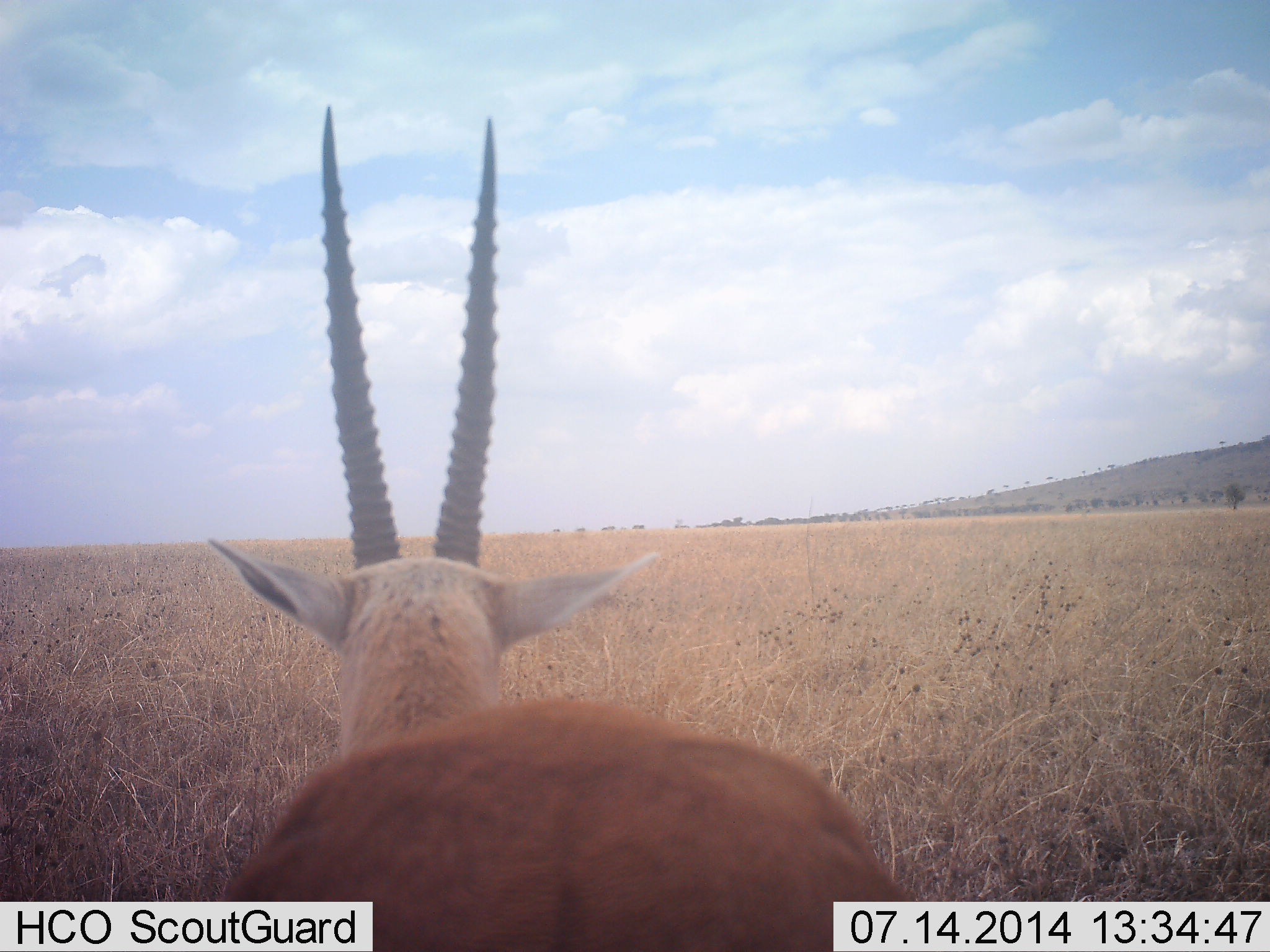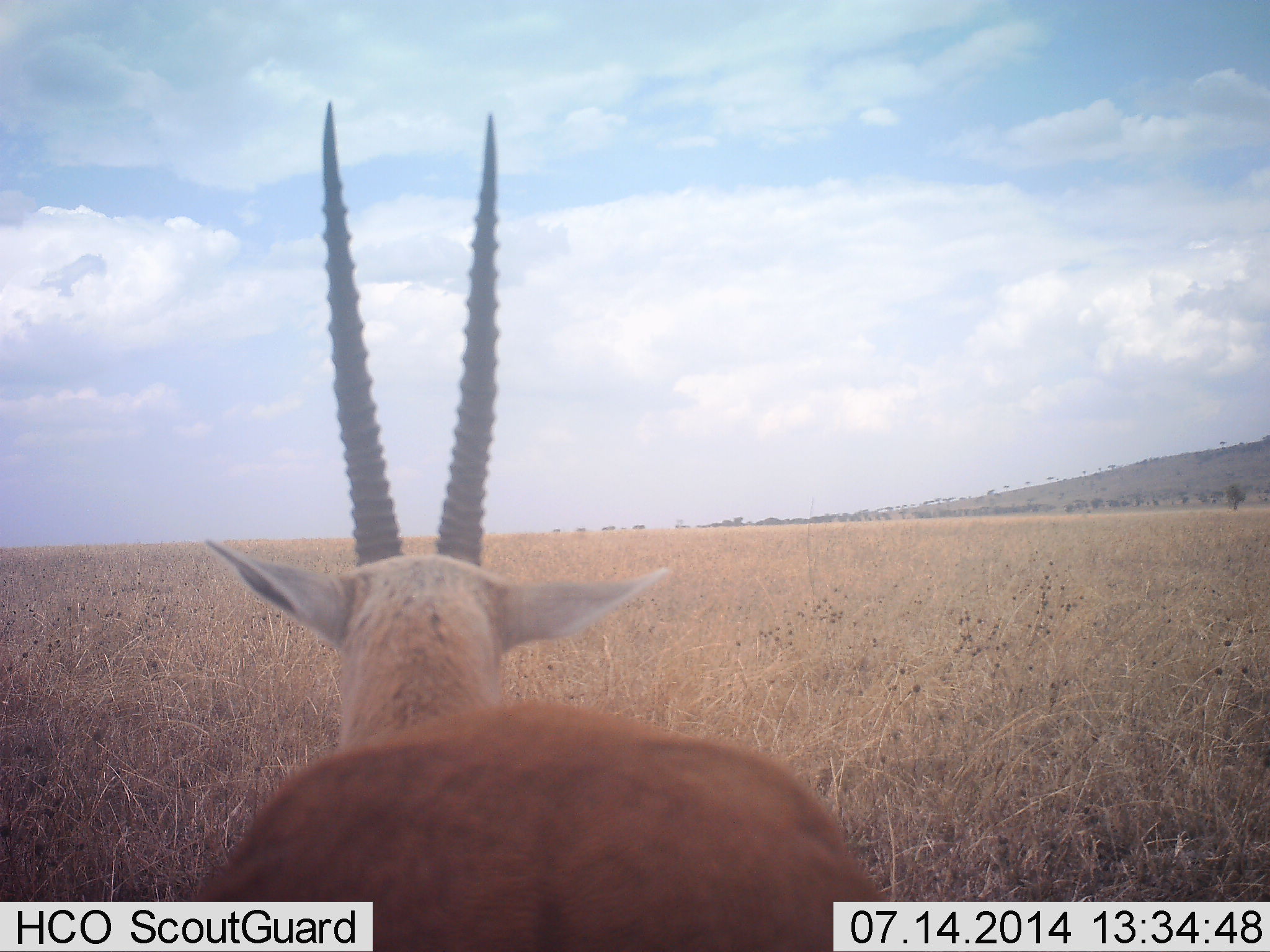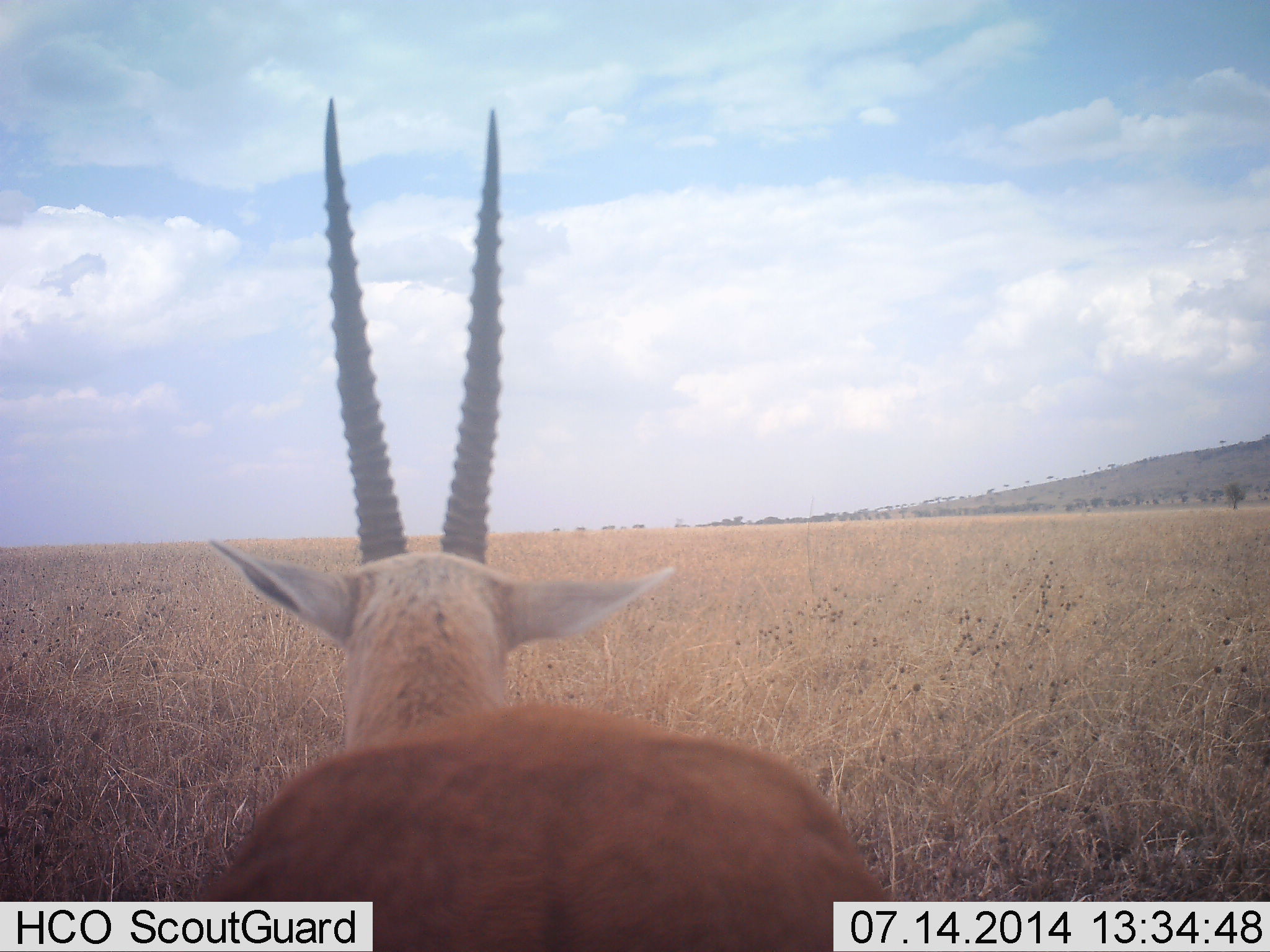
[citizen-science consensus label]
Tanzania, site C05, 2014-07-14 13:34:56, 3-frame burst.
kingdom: Animalia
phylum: Chordata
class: Mammalia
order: Artiodactyla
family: Bovidae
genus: Nanger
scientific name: Nanger granti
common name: grant's gazelle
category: gazellegrants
Gazellegrants (grant's gazelle) (Nanger granti), count 1. Behavior (volunteer vote fractions): standing 90%, resting 0%, moving 10%, interacting 0%. Young present (vote fraction): 0%. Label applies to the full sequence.